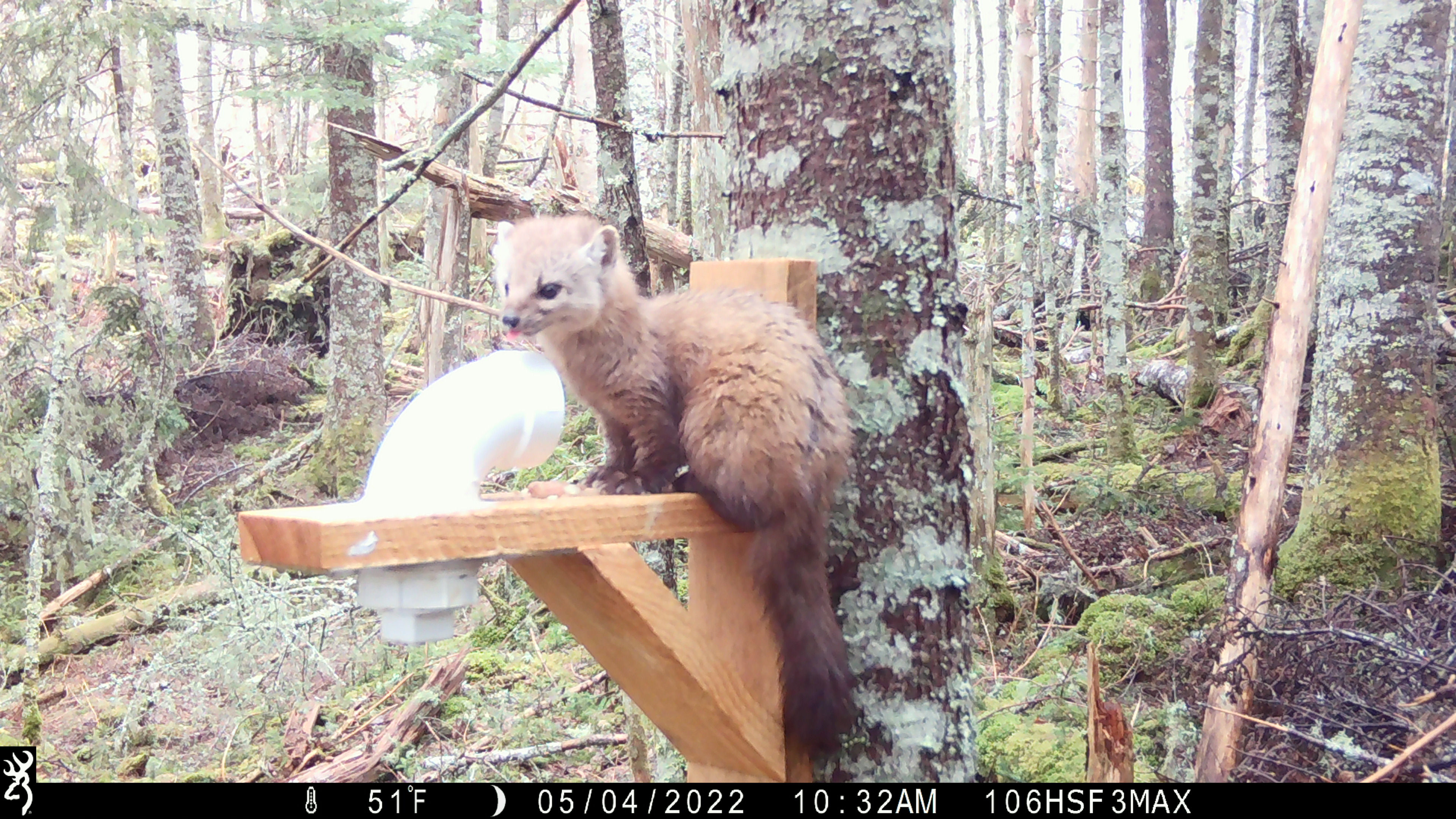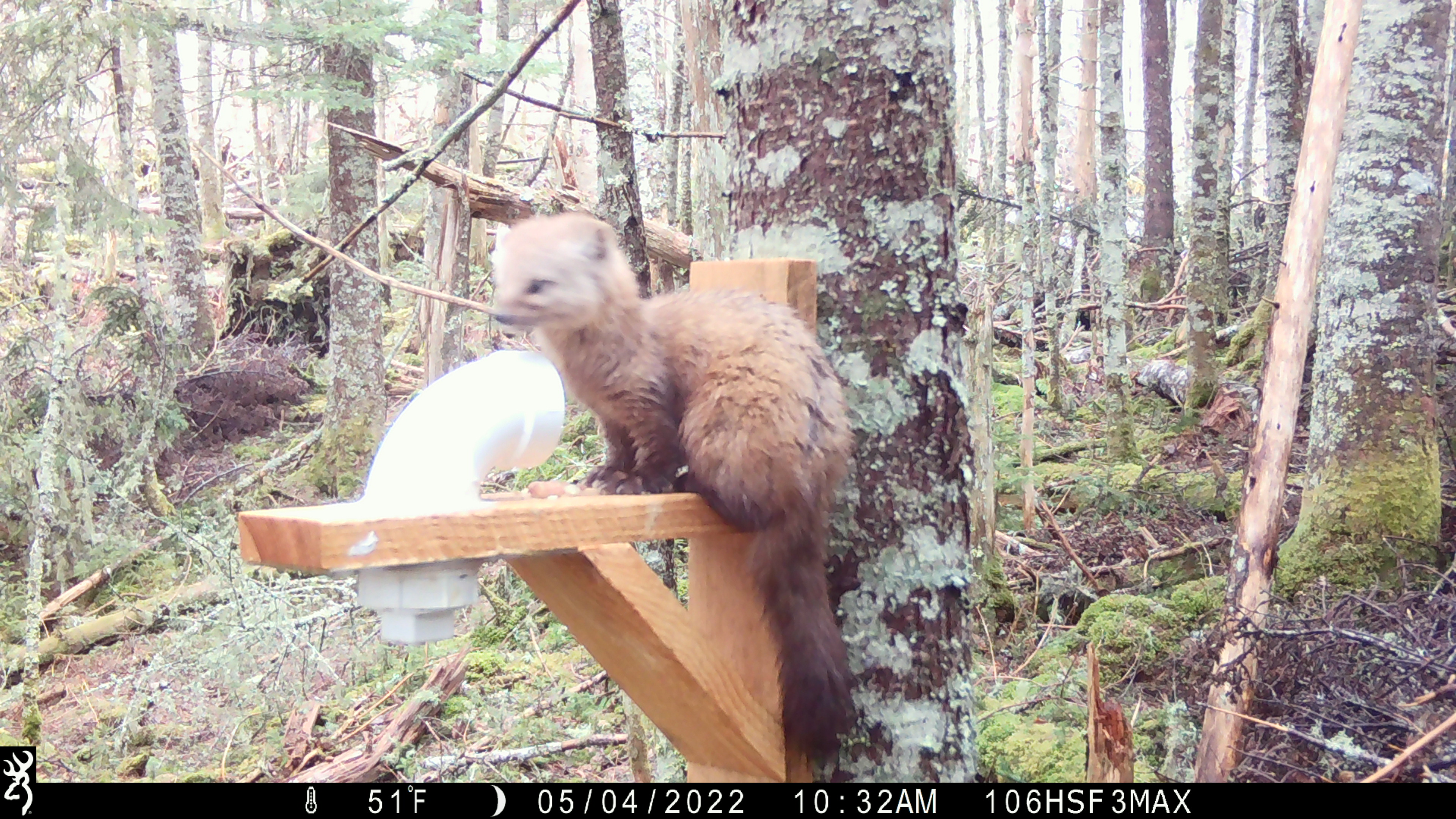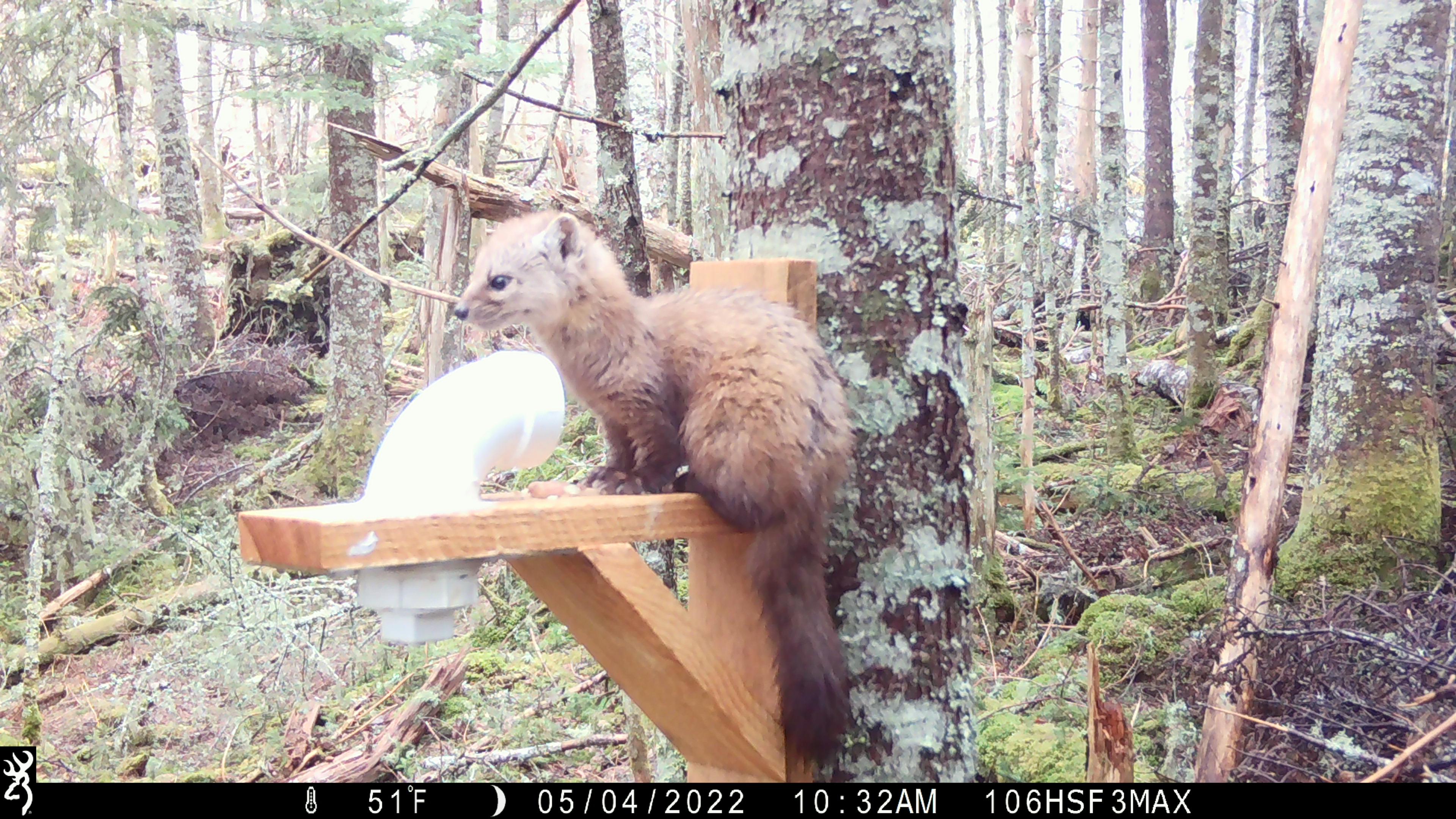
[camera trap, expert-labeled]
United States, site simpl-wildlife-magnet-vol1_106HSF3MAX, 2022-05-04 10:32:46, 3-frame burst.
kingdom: Animalia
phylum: Chordata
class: Mammalia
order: Carnivora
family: Mustelidae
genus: Martes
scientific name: Martes americana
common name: american marten